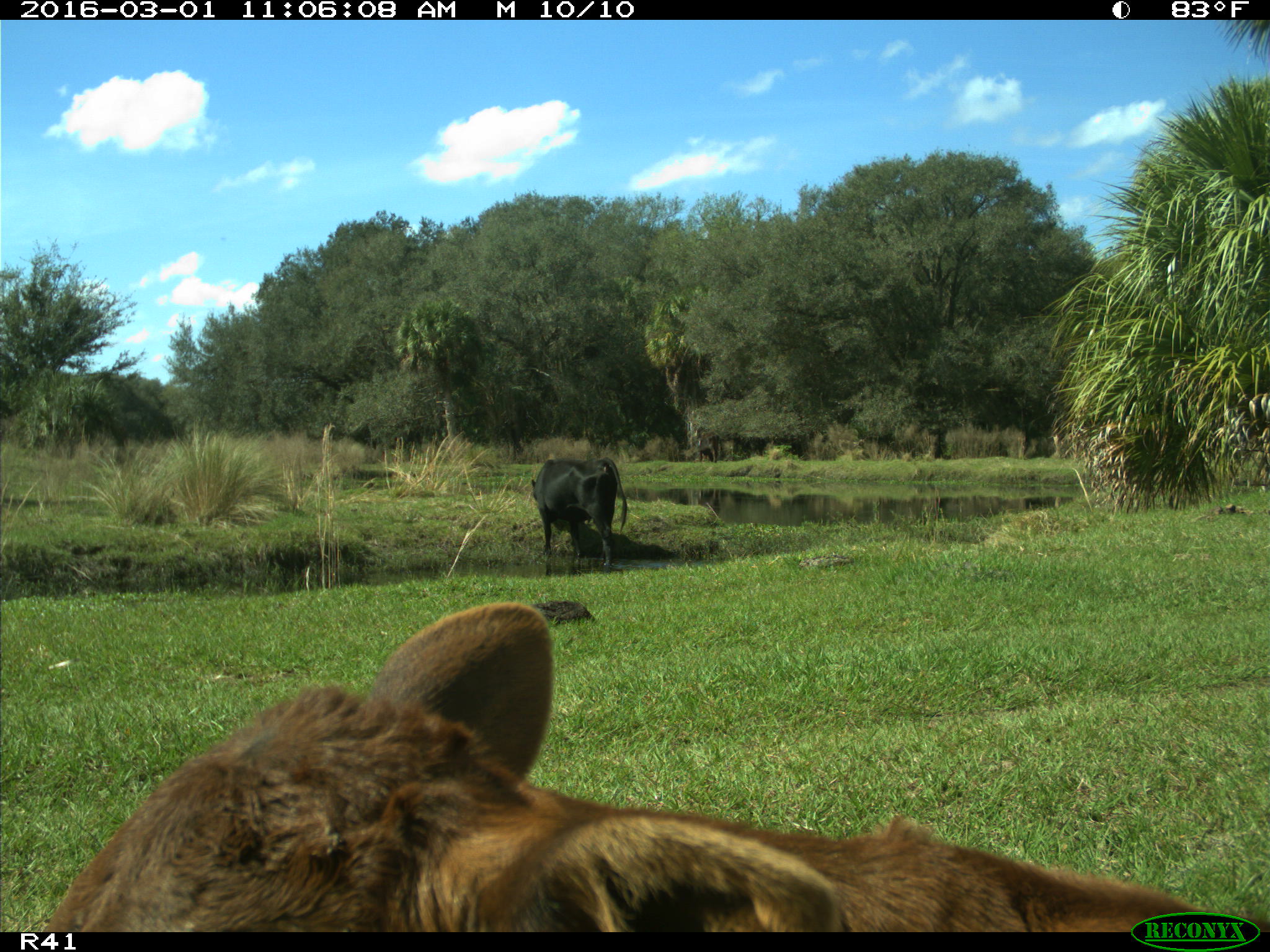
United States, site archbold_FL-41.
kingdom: Animalia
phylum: Chordata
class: Mammalia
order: Artiodactyla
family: Bovidae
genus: Bos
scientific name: Bos taurus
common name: domestic cow